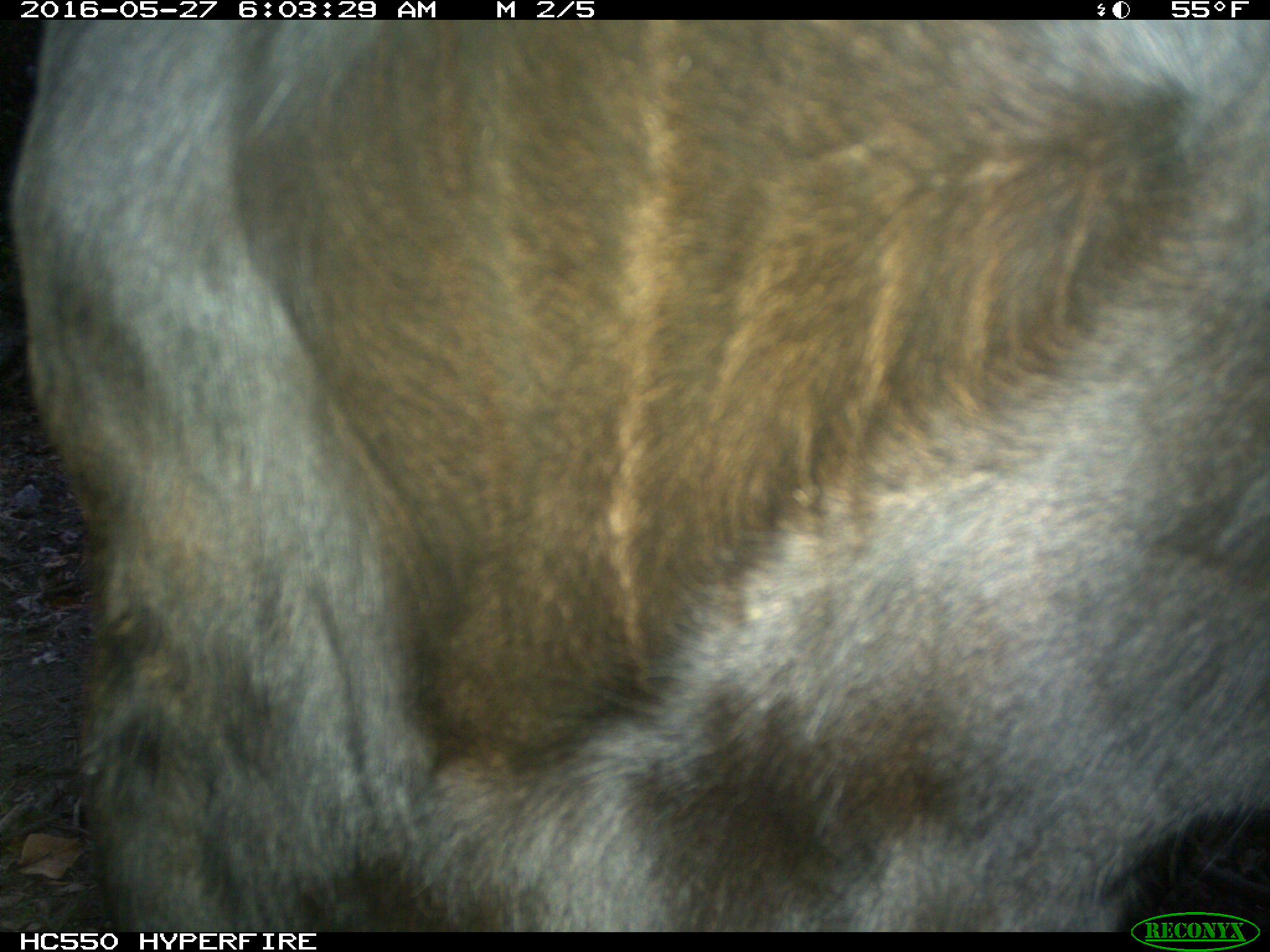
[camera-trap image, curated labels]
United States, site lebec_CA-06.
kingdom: Animalia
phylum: Chordata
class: Mammalia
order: Artiodactyla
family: Bovidae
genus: Bos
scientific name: Bos taurus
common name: domestic cow